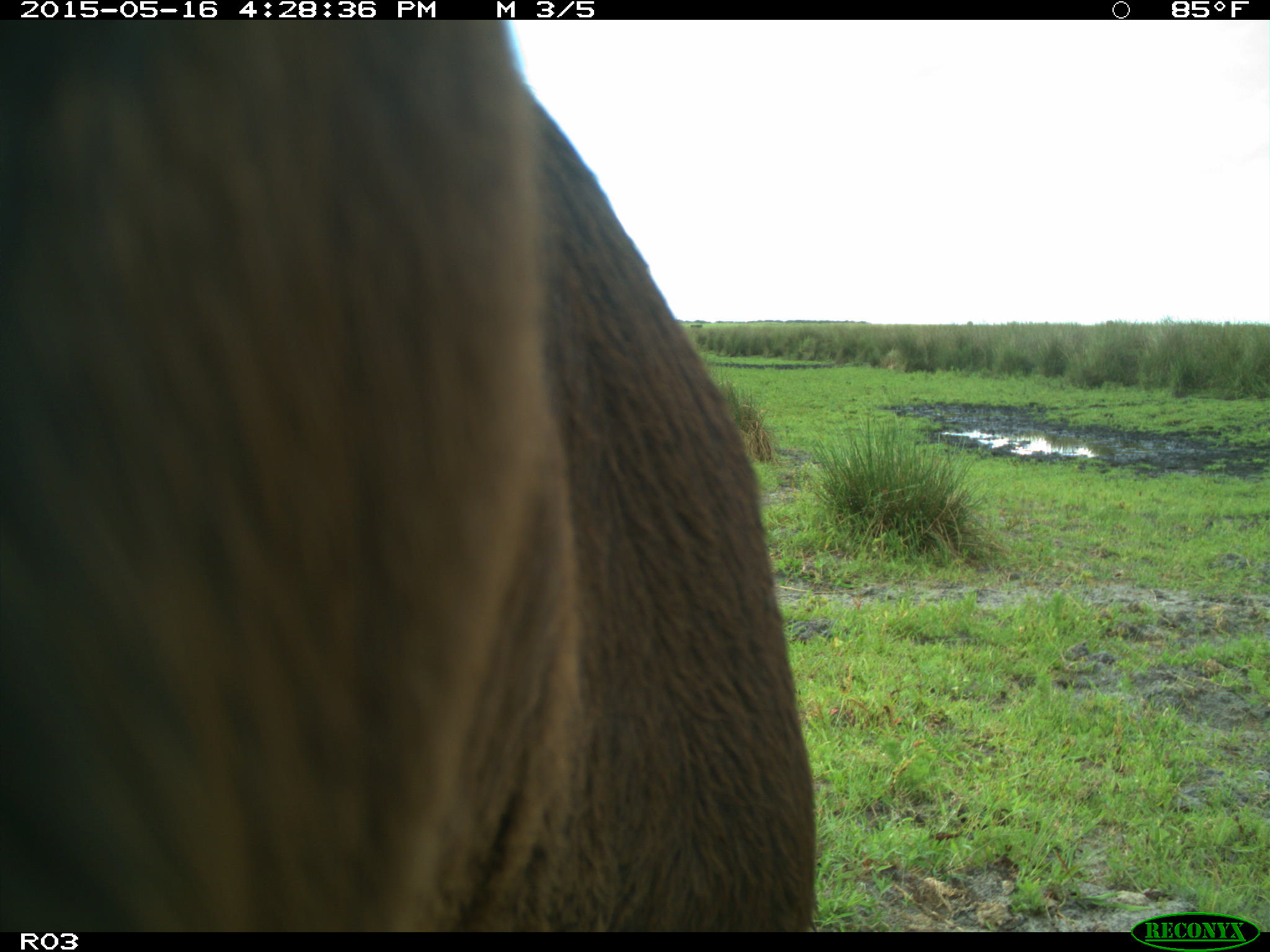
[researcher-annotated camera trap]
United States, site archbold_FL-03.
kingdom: Animalia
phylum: Chordata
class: Mammalia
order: Artiodactyla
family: Bovidae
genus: Bos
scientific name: Bos taurus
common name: domestic cow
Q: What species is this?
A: Bos taurus (domestic cow).